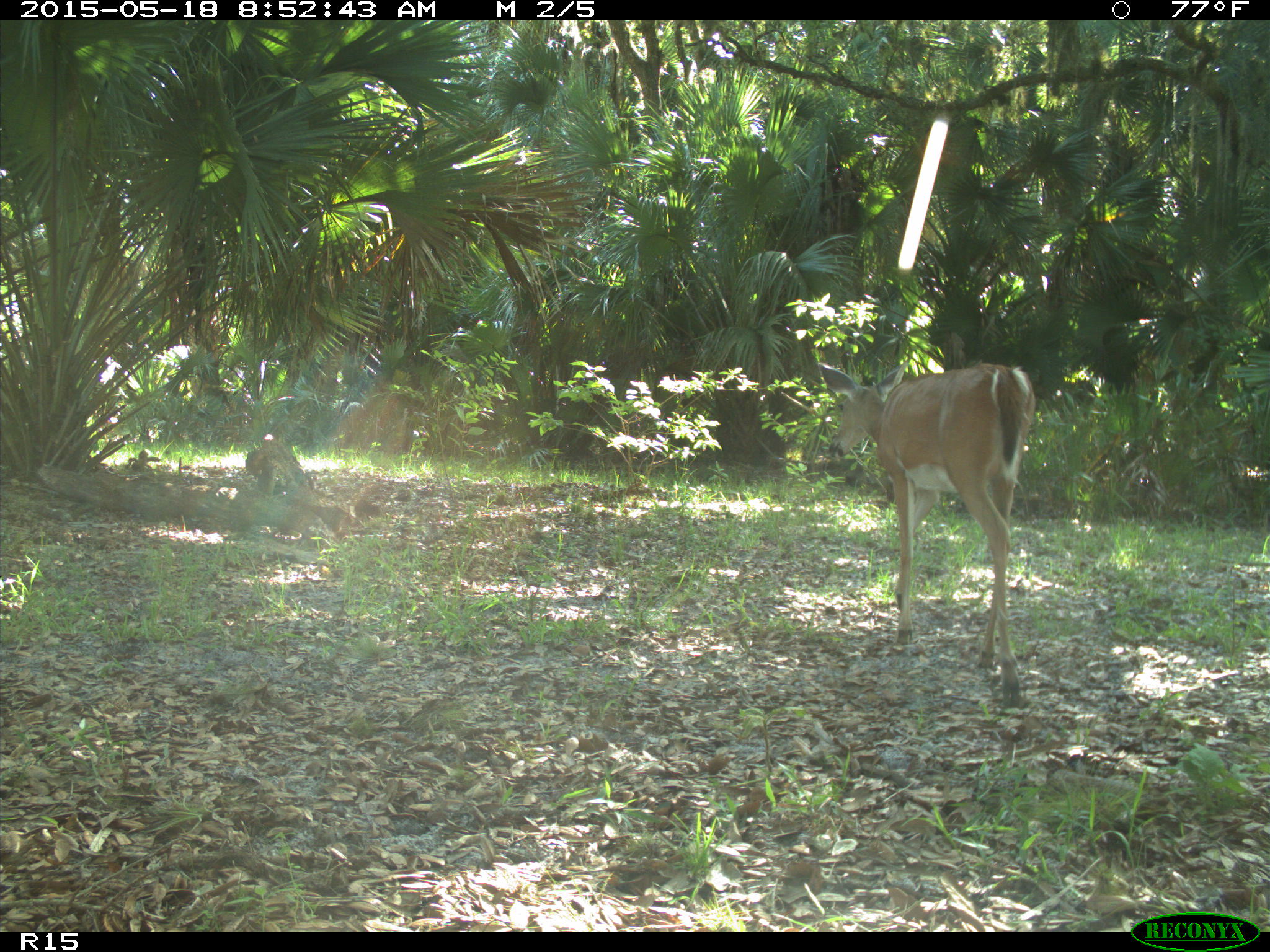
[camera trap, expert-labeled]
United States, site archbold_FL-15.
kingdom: Animalia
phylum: Chordata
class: Mammalia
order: Artiodactyla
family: Cervidae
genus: Odocoileus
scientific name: Odocoileus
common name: deer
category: unidentified deer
Unidentified deer (deer) (Odocoileus).